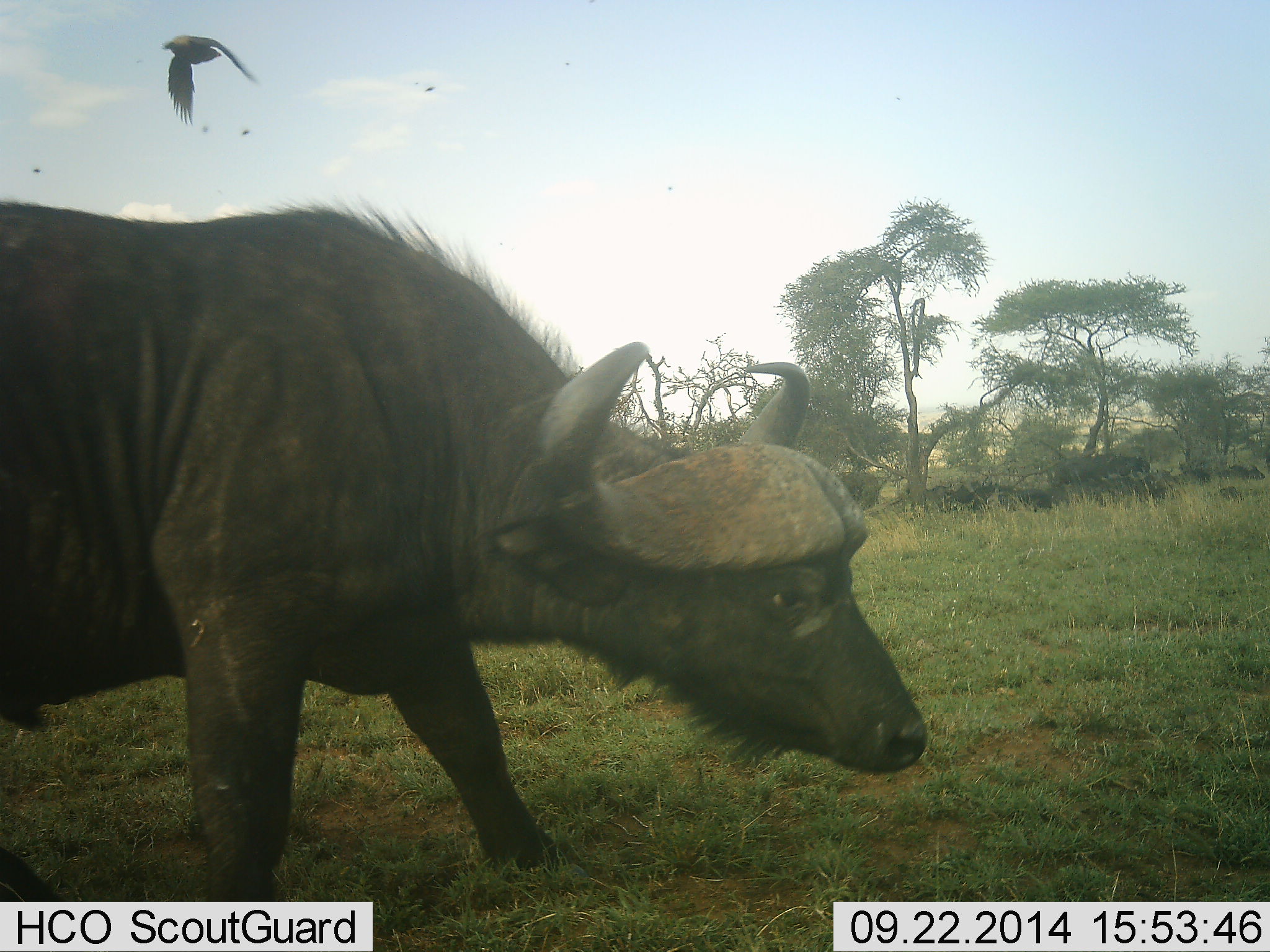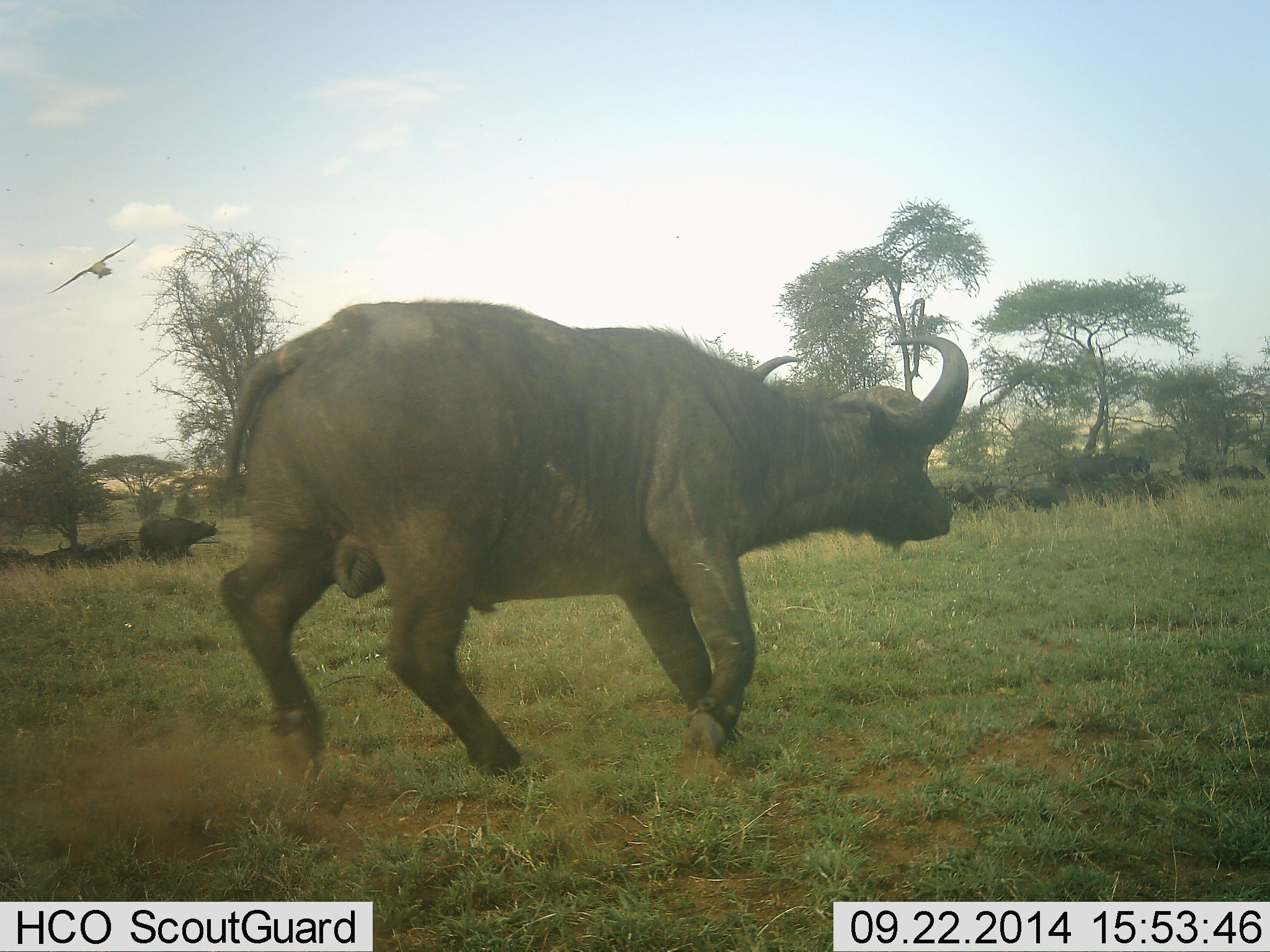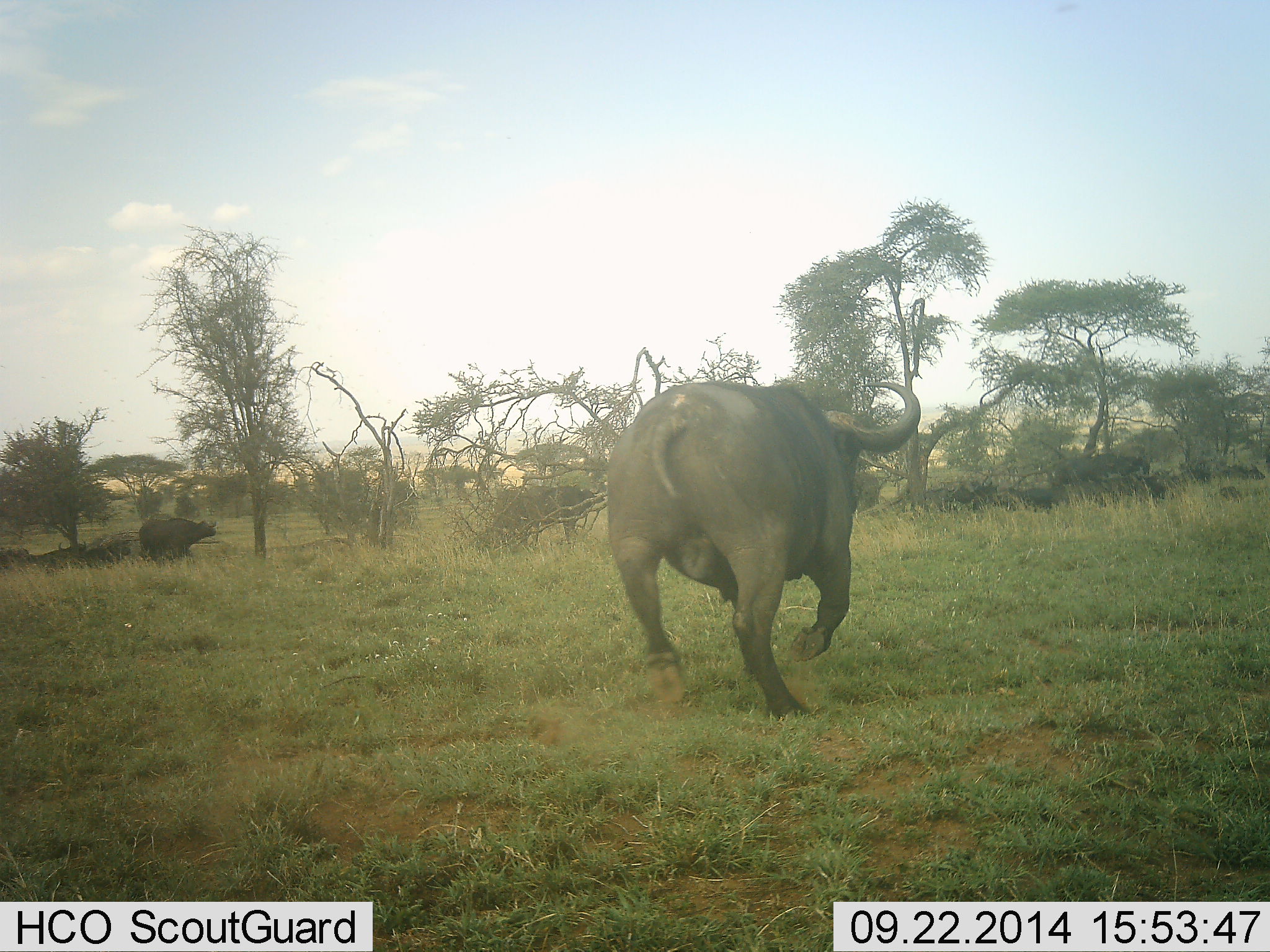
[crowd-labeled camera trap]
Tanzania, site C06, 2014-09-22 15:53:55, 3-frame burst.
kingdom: Animalia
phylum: Chordata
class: Mammalia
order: Artiodactyla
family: Bovidae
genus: Syncerus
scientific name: Syncerus caffer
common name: cape buffalo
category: buffalo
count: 3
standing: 50%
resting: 25%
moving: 100%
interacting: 0%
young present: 0%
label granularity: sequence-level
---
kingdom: Animalia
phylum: Chordata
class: Aves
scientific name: Aves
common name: bird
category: otherbird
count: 1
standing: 0%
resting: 0%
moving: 100%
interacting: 0%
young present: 0%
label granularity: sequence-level